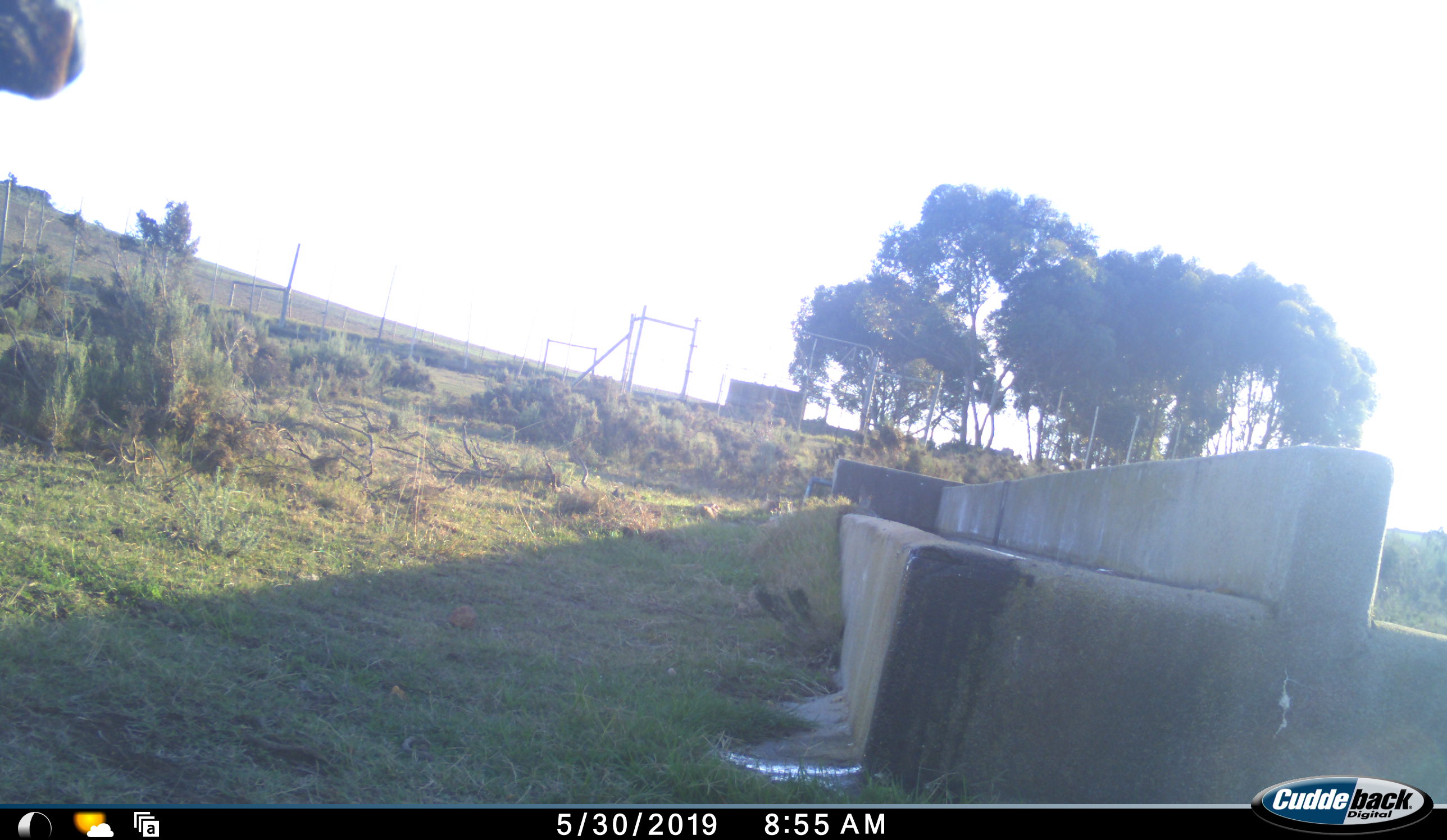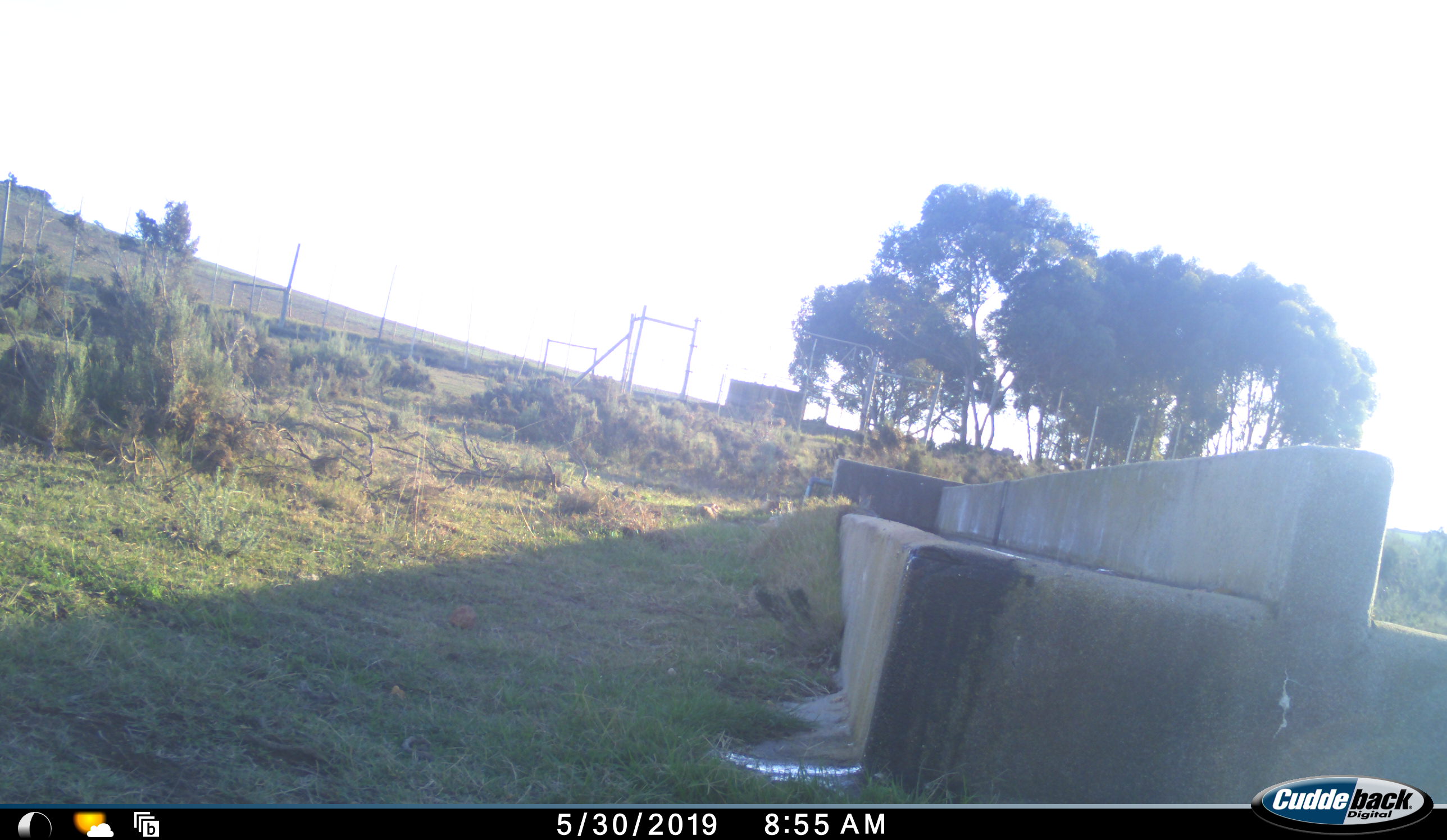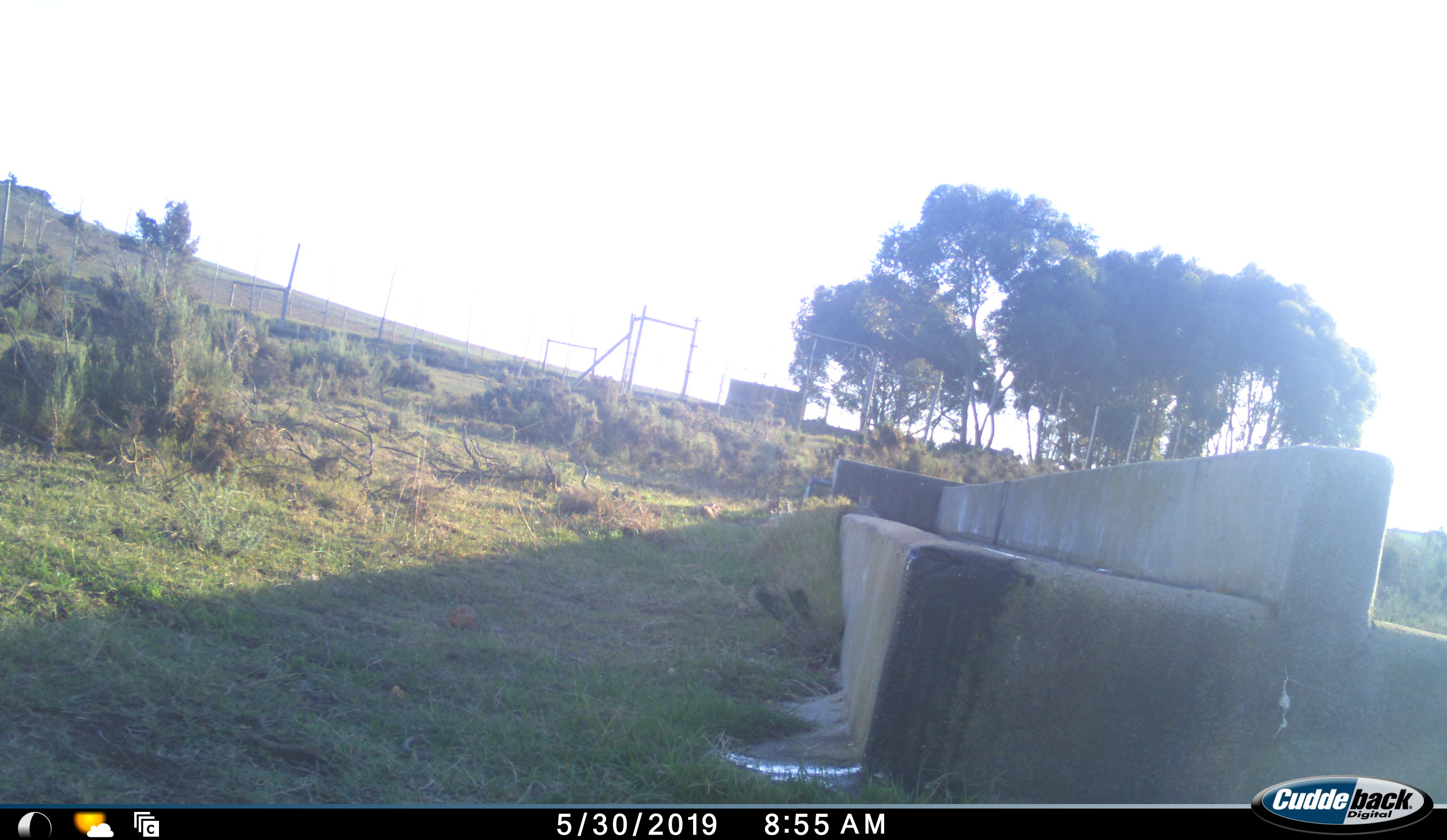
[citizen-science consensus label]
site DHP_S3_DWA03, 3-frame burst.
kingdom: Animalia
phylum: Chordata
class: Mammalia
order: Artiodactyla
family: Bovidae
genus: Damaliscus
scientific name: Damaliscus pygargus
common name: bontebok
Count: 1.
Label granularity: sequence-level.